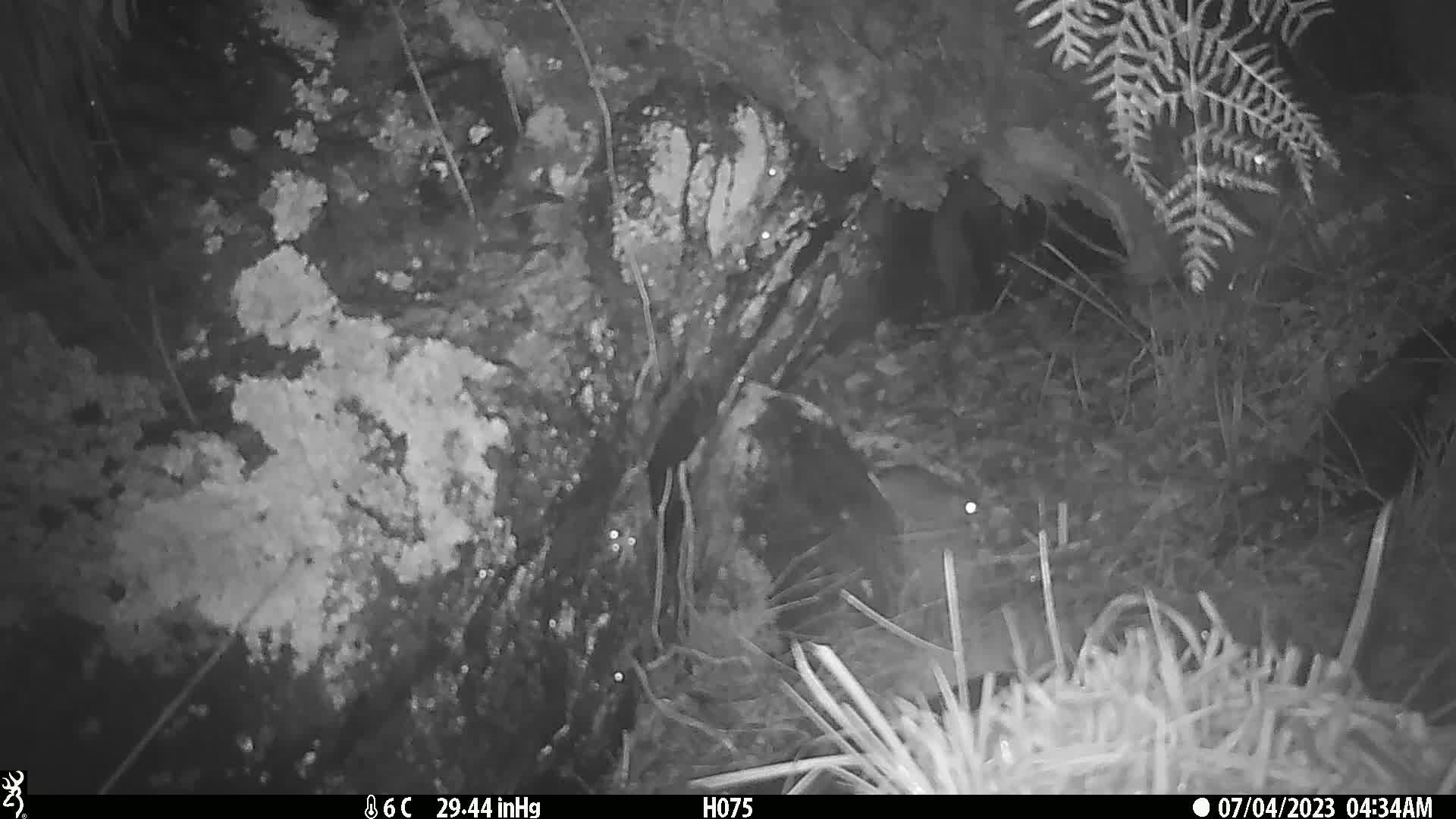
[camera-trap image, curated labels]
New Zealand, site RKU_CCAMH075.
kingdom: Animalia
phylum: Chordata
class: Mammalia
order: Rodentia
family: Muridae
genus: Rattus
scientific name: Rattus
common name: rat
Rat (Rattus).